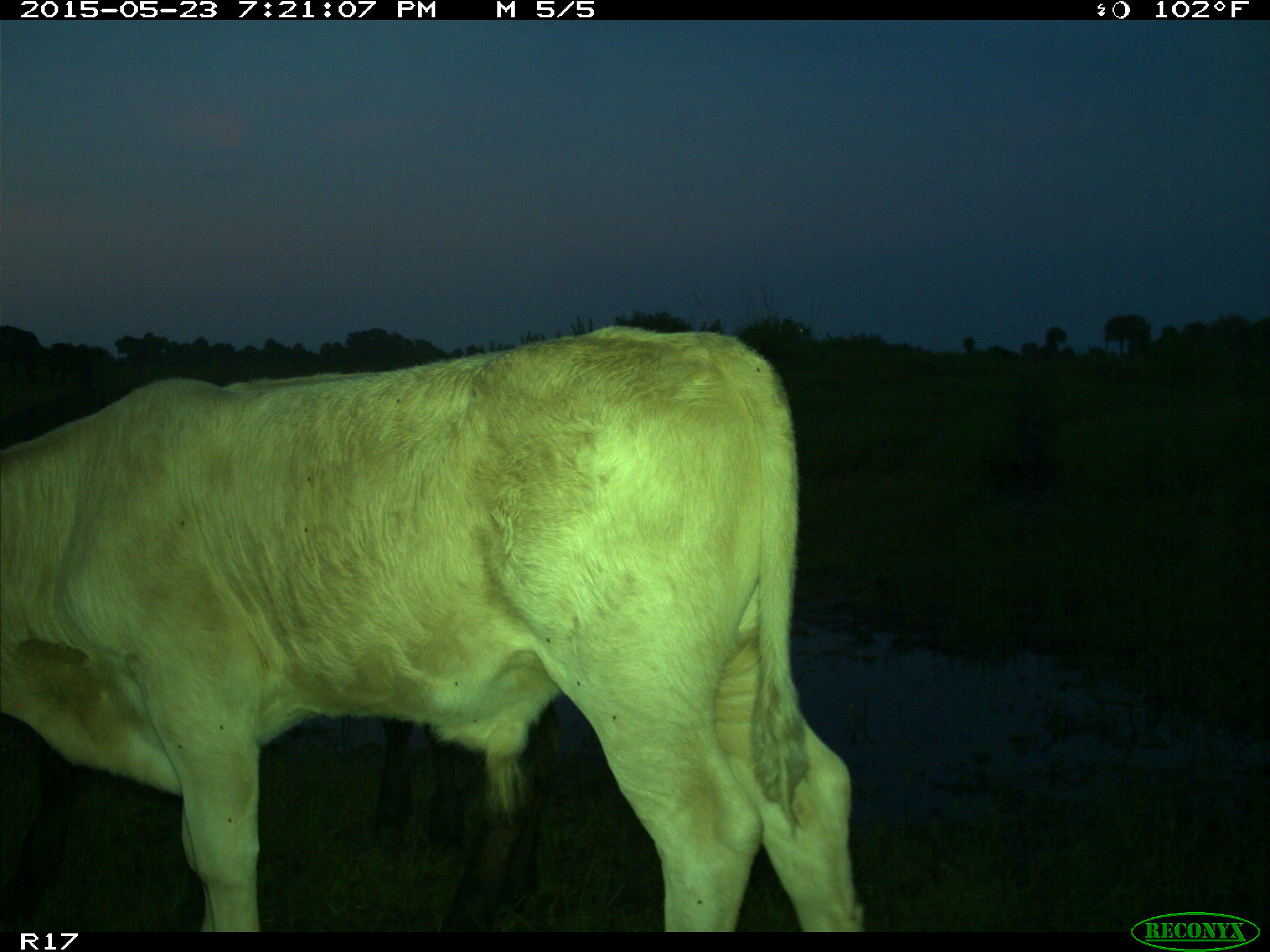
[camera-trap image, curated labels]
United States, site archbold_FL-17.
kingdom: Animalia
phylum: Chordata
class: Mammalia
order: Artiodactyla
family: Bovidae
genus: Bos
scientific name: Bos taurus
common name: domestic cow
Bos taurus (domestic cow).